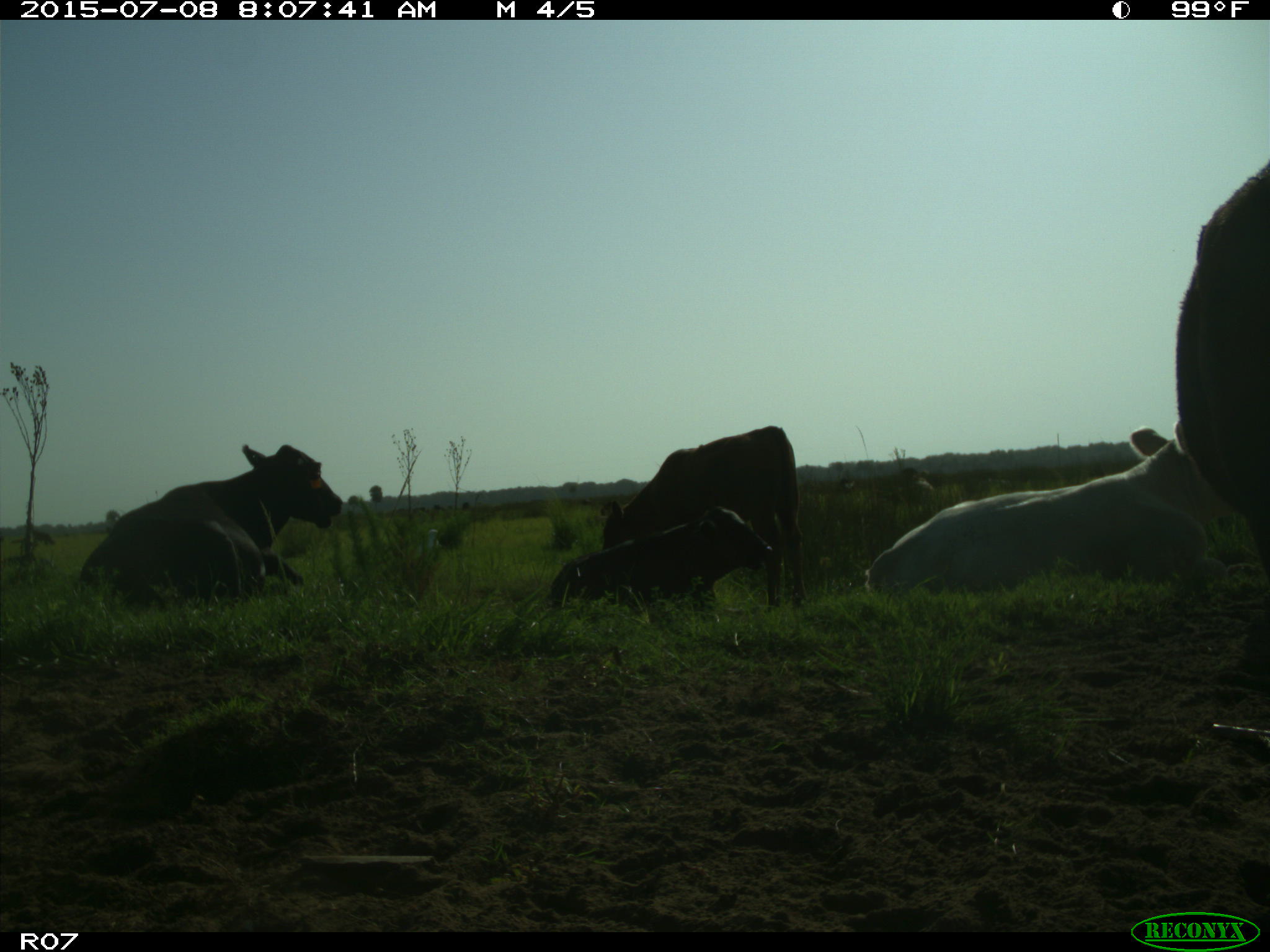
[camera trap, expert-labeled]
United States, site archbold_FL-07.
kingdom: Animalia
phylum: Chordata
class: Mammalia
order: Artiodactyla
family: Bovidae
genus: Bos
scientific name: Bos taurus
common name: domestic cow